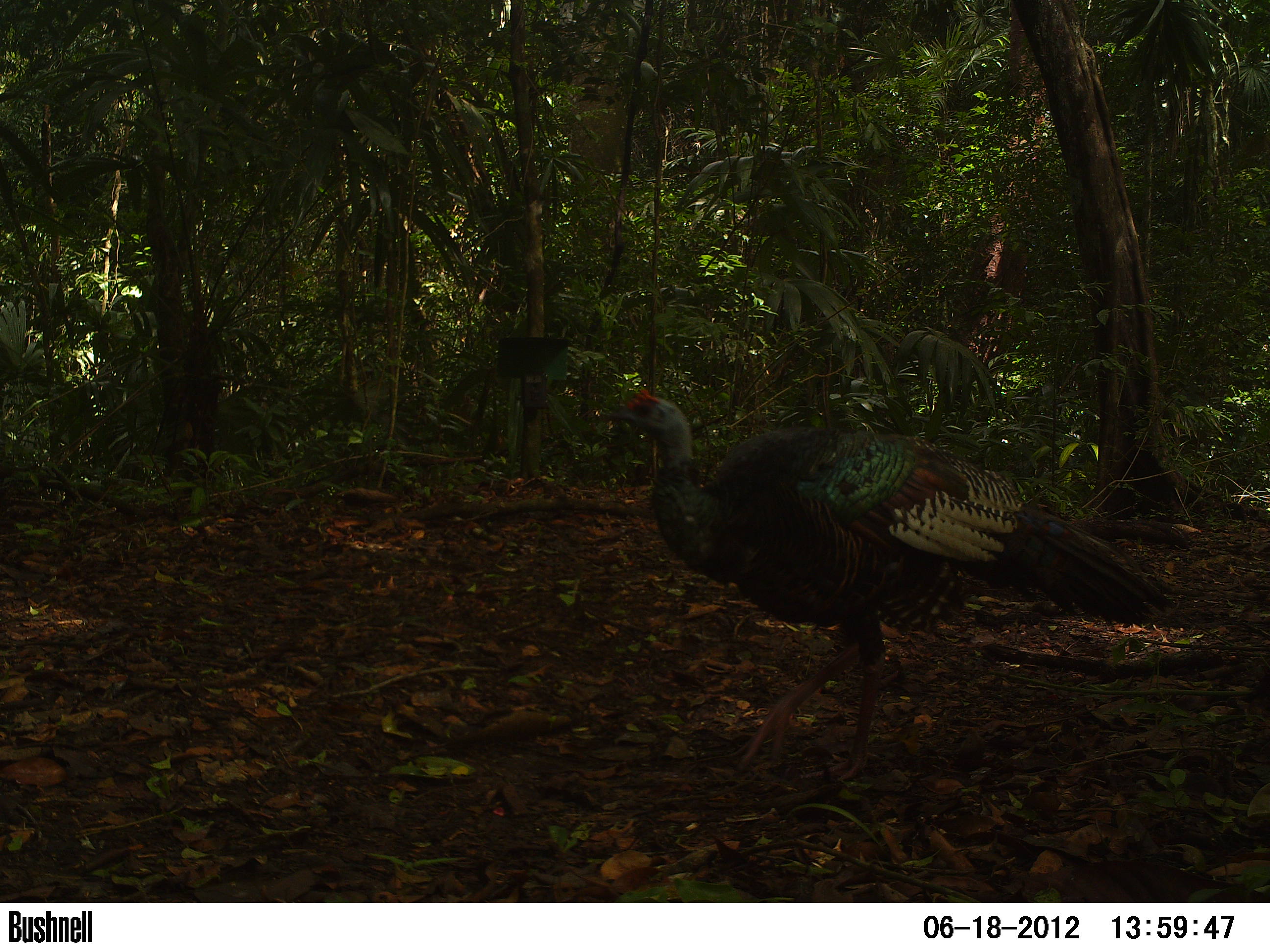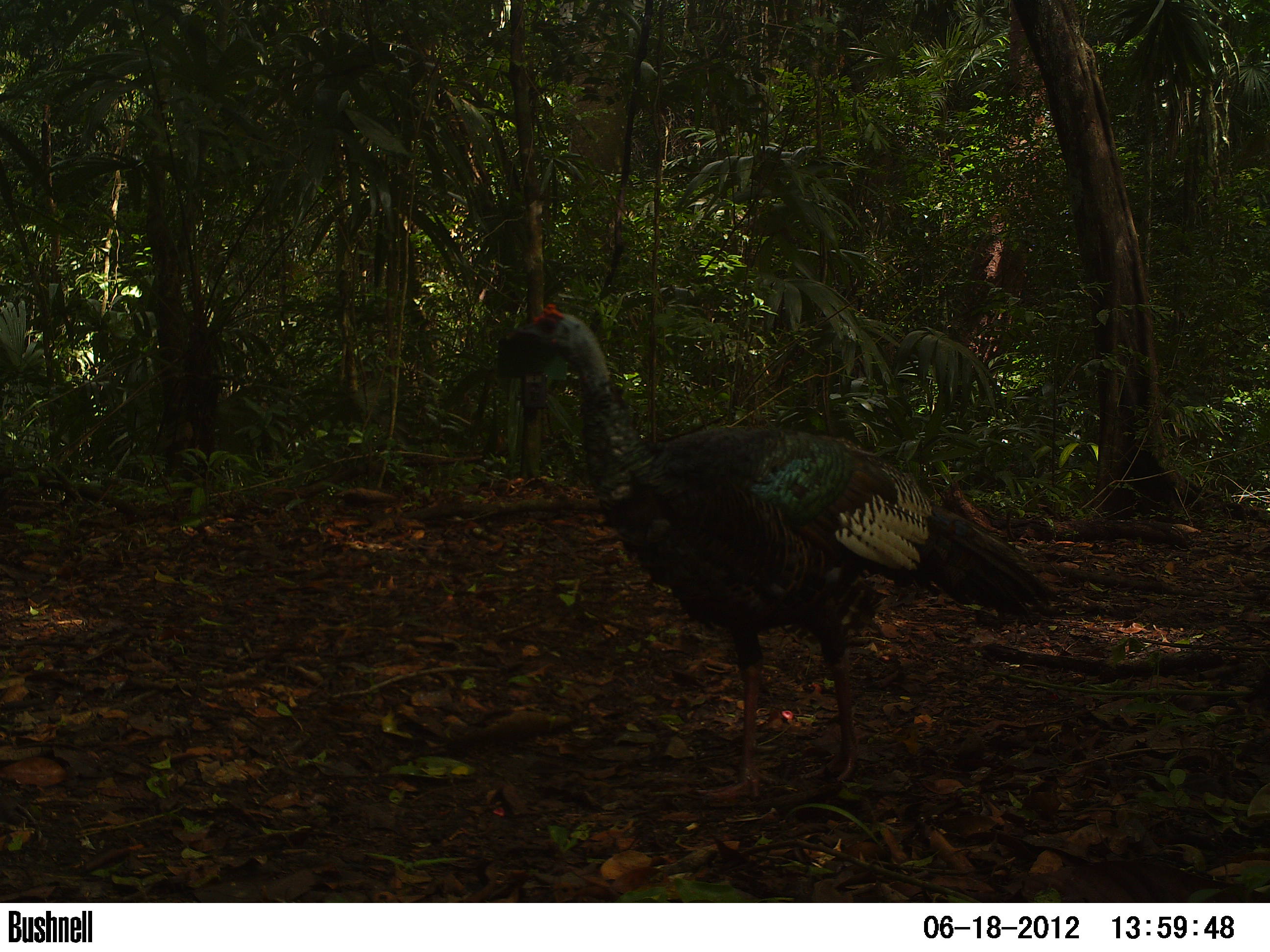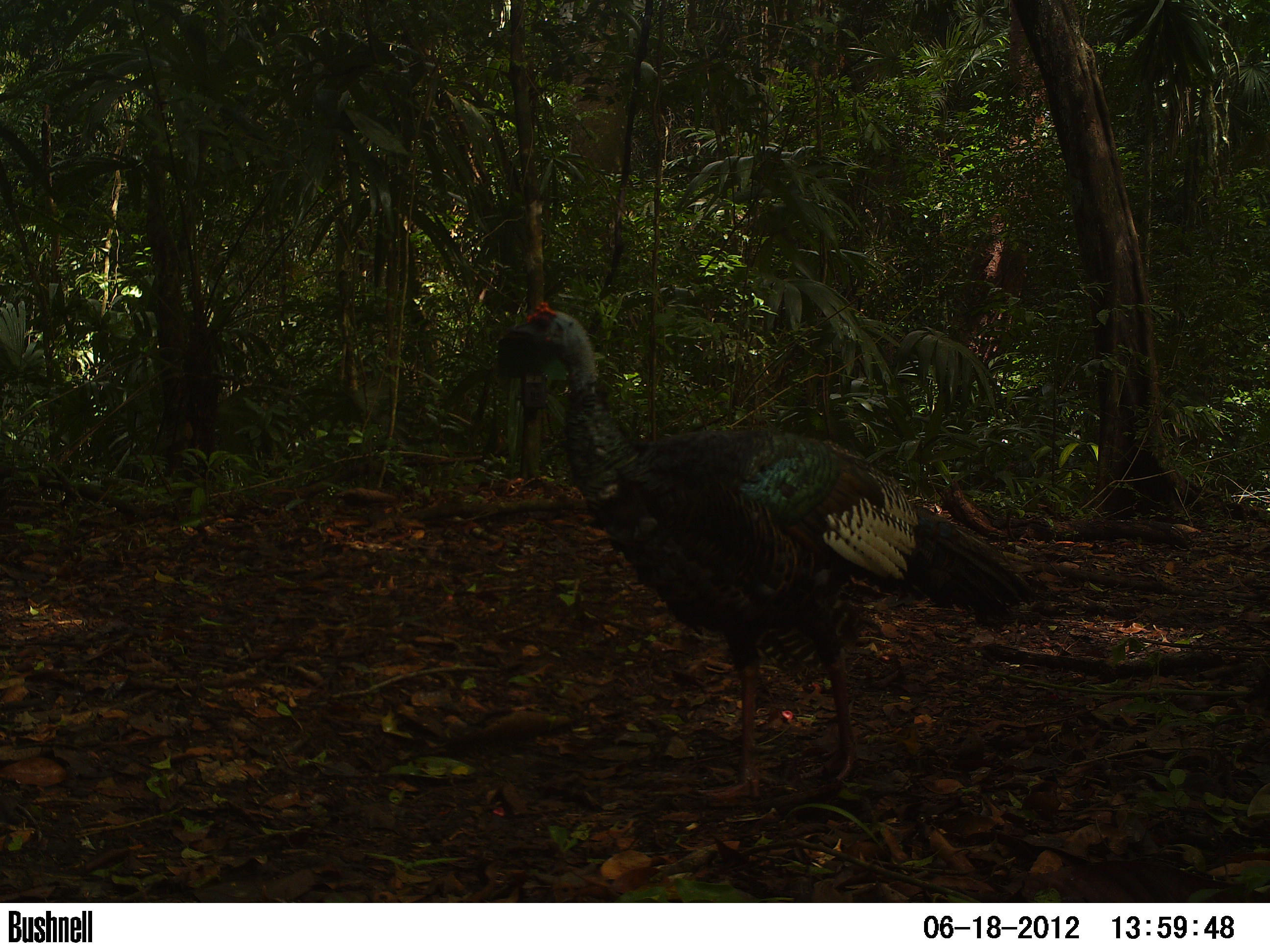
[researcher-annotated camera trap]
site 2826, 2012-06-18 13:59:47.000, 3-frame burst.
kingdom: Animalia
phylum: Chordata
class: Aves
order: Galliformes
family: Phasianidae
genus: Meleagris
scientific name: Meleagris ocellata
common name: ocellated turkey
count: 1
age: adult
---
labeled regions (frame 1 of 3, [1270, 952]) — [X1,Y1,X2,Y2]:
meleagris ocellata: [606,386,1191,786]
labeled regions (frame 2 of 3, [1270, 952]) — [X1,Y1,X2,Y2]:
meleagris ocellata: [509,302,1062,804]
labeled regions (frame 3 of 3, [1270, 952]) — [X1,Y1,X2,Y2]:
meleagris ocellata: [503,301,1039,808]